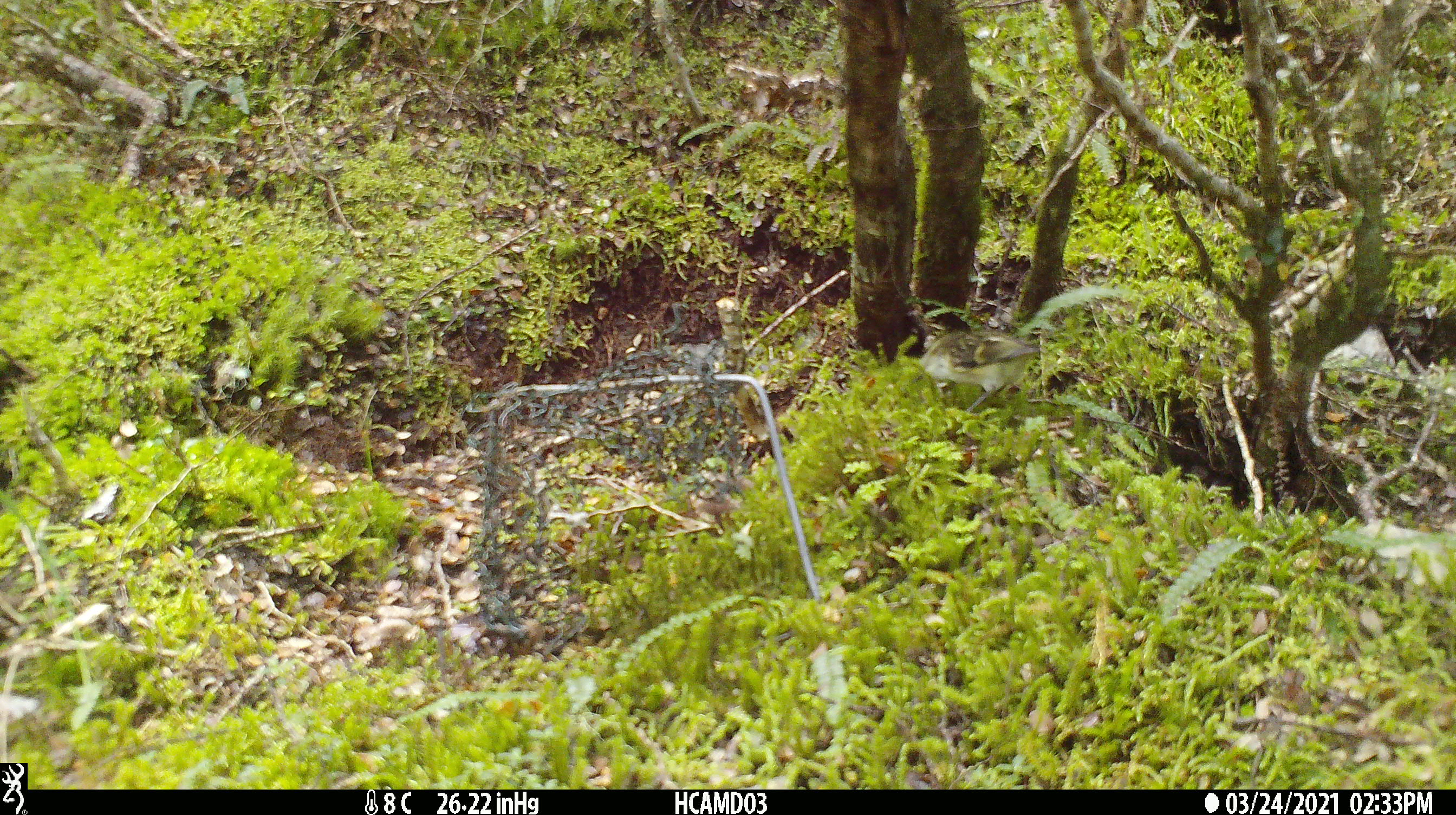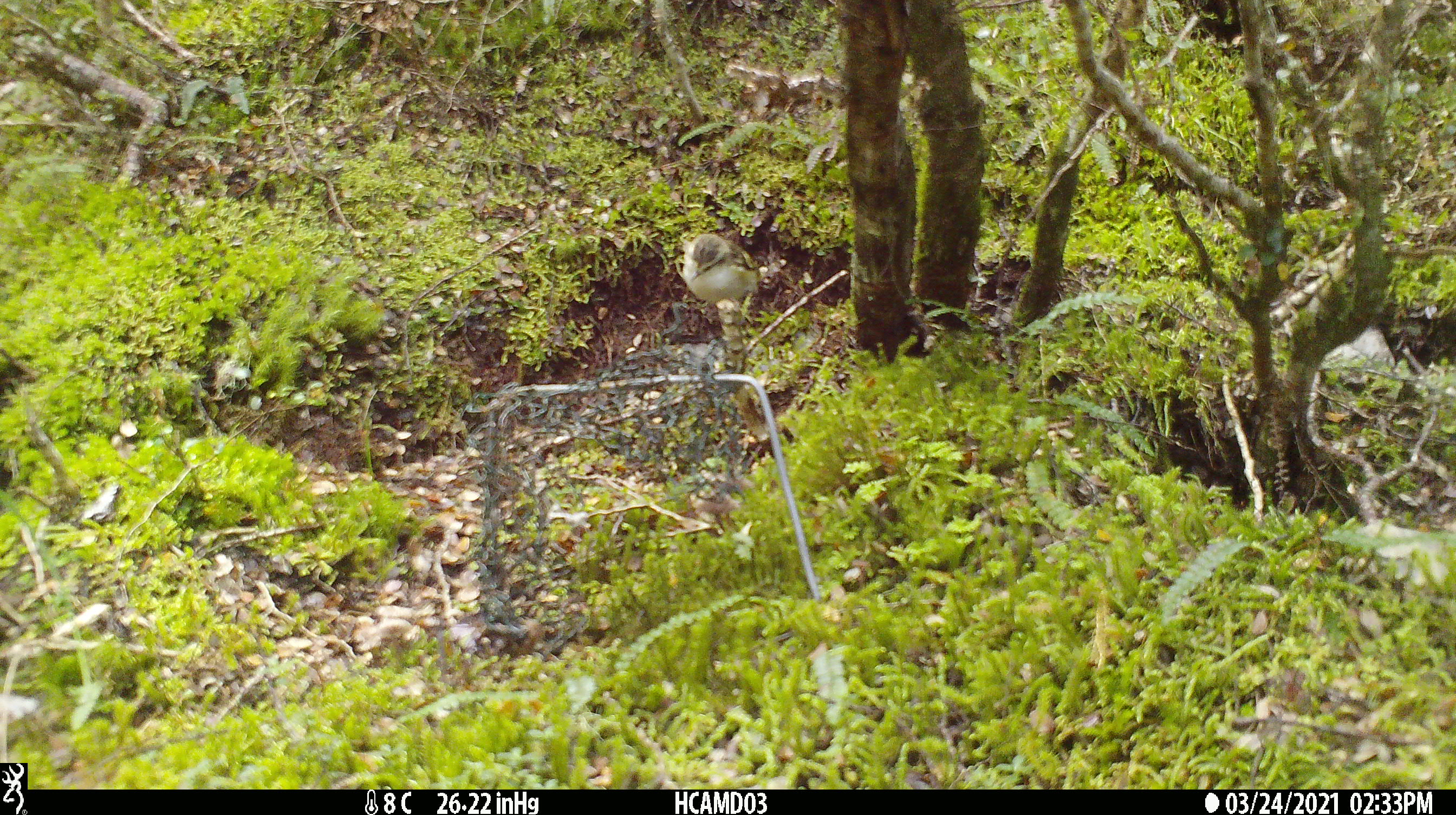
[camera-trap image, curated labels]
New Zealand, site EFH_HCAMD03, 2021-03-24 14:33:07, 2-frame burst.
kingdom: Animalia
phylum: Chordata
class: Aves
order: Passeriformes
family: Acanthisittidae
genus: Acanthisitta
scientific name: Acanthisitta chloris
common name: rifleman